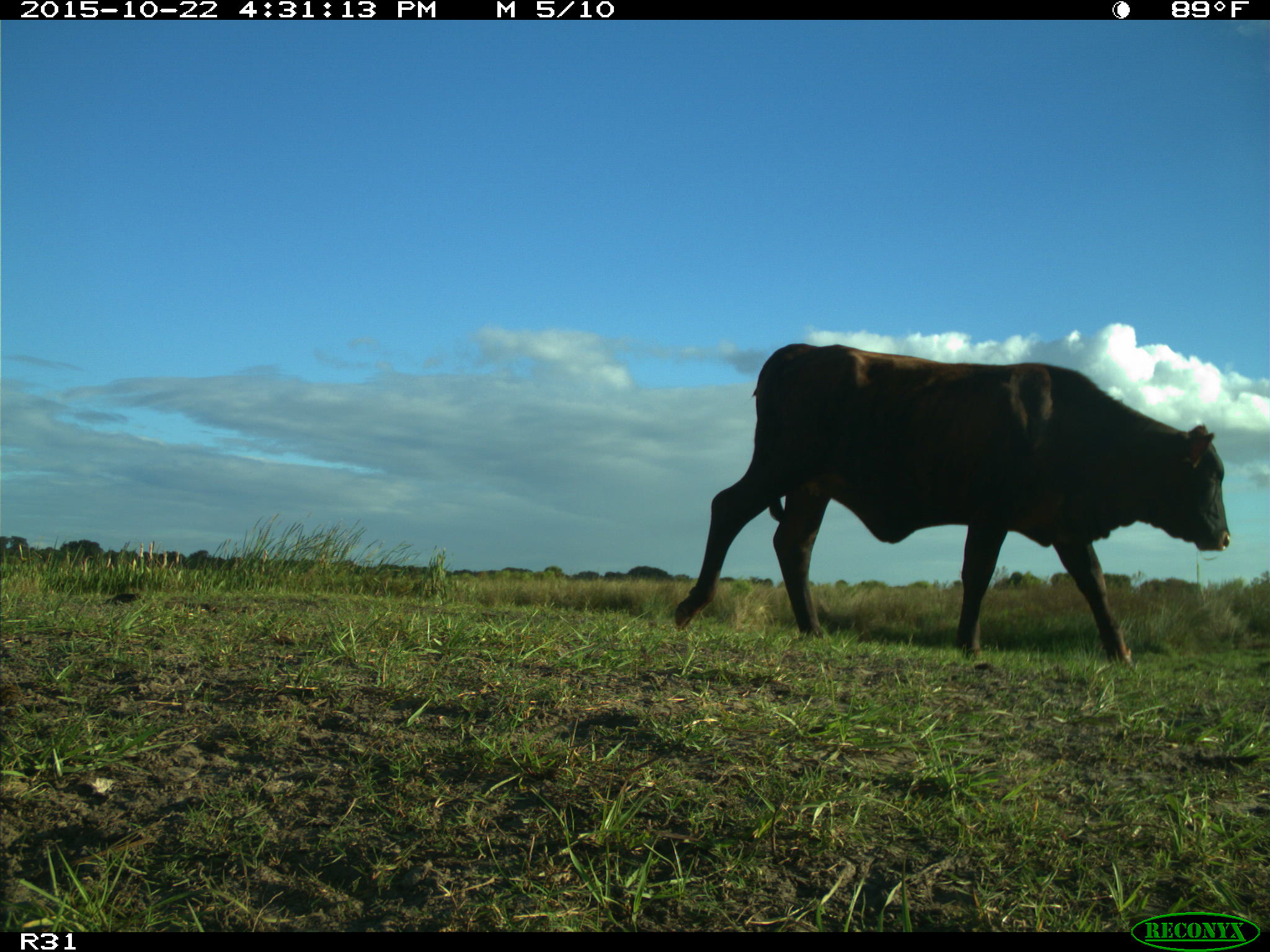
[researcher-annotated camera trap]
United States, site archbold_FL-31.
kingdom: Animalia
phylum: Chordata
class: Mammalia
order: Artiodactyla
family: Bovidae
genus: Bos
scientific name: Bos taurus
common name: domestic cow